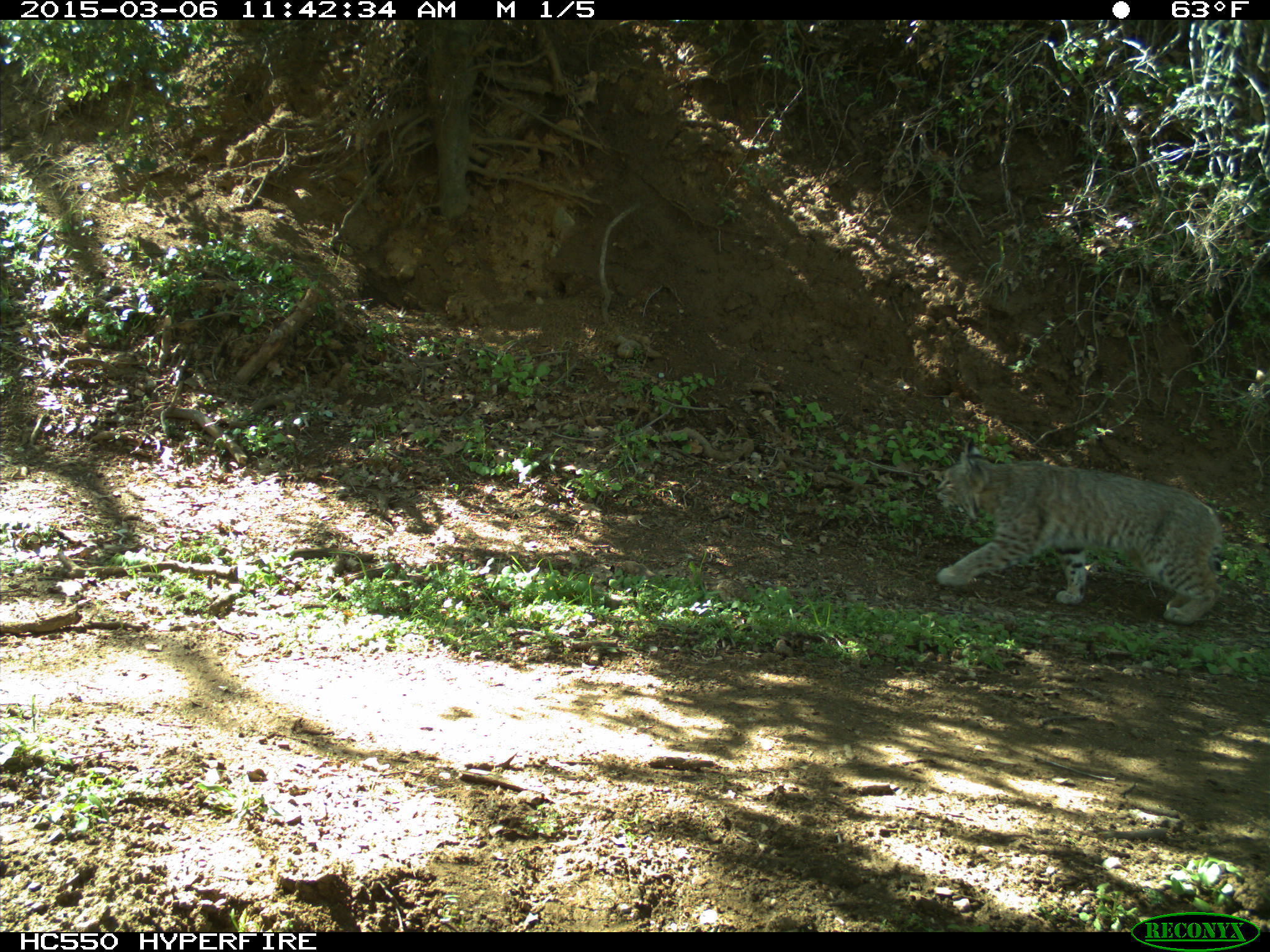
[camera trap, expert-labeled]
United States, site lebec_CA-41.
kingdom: Animalia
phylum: Chordata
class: Mammalia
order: Carnivora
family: Felidae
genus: Lynx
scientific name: Lynx rufus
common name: bobcat